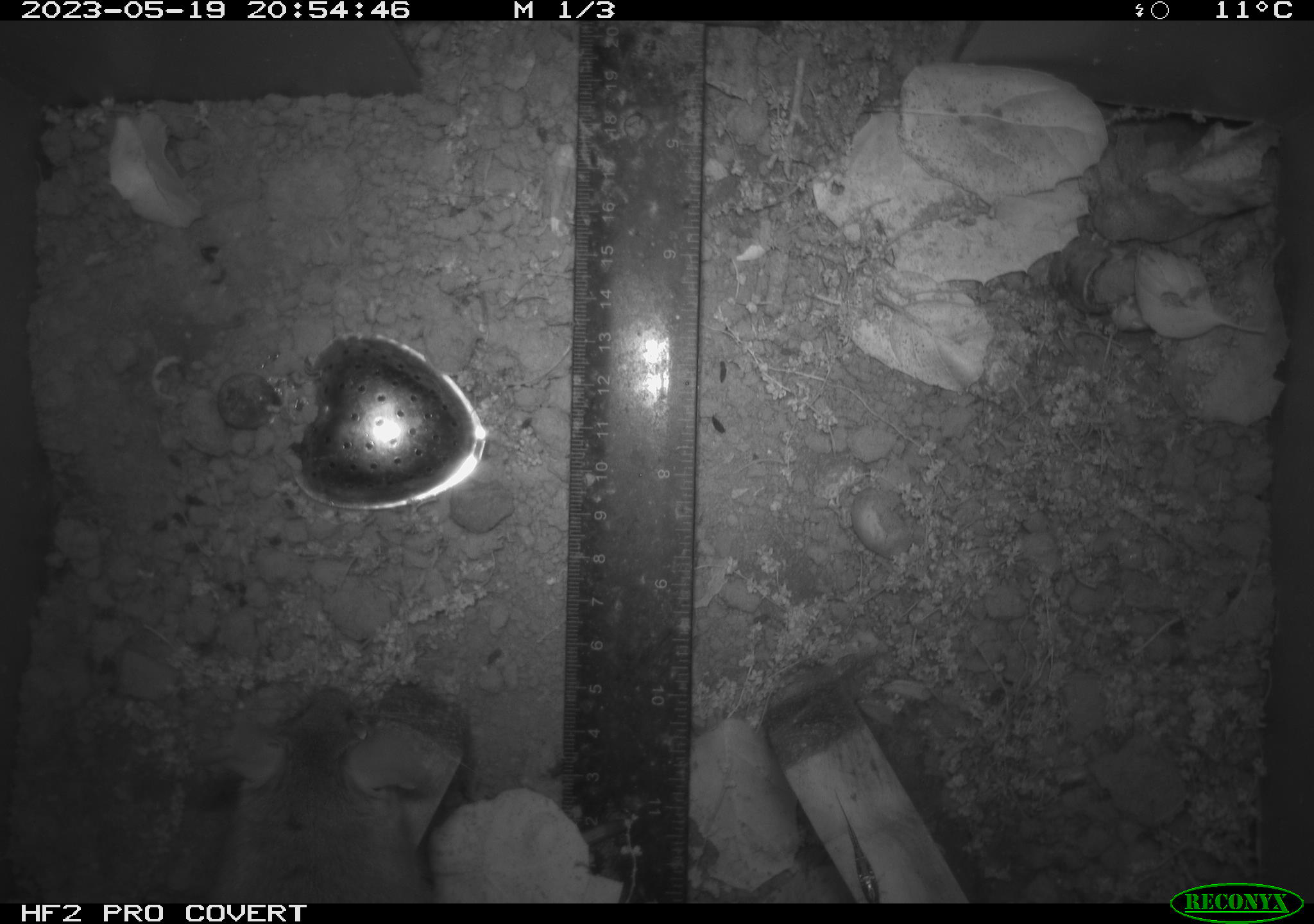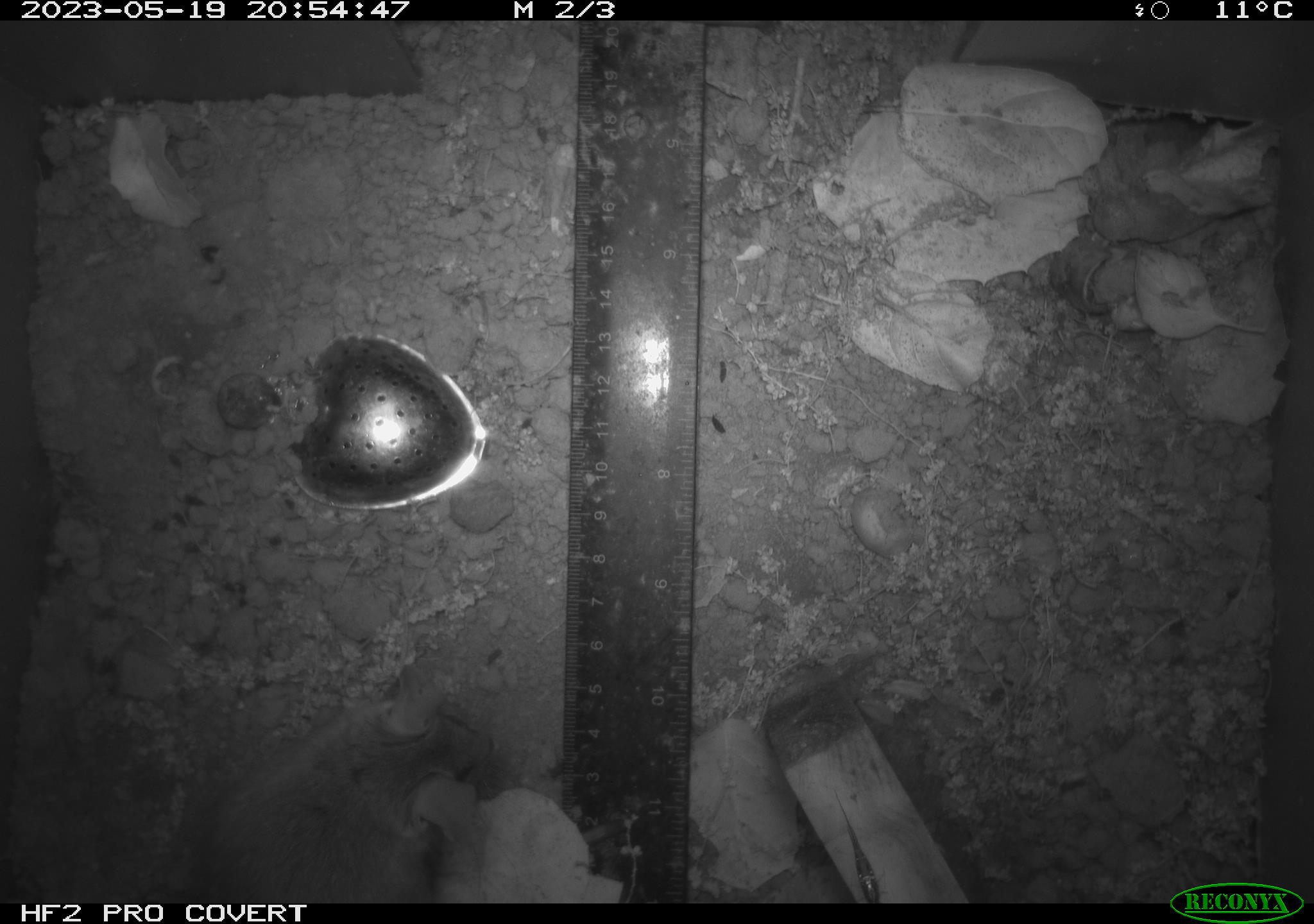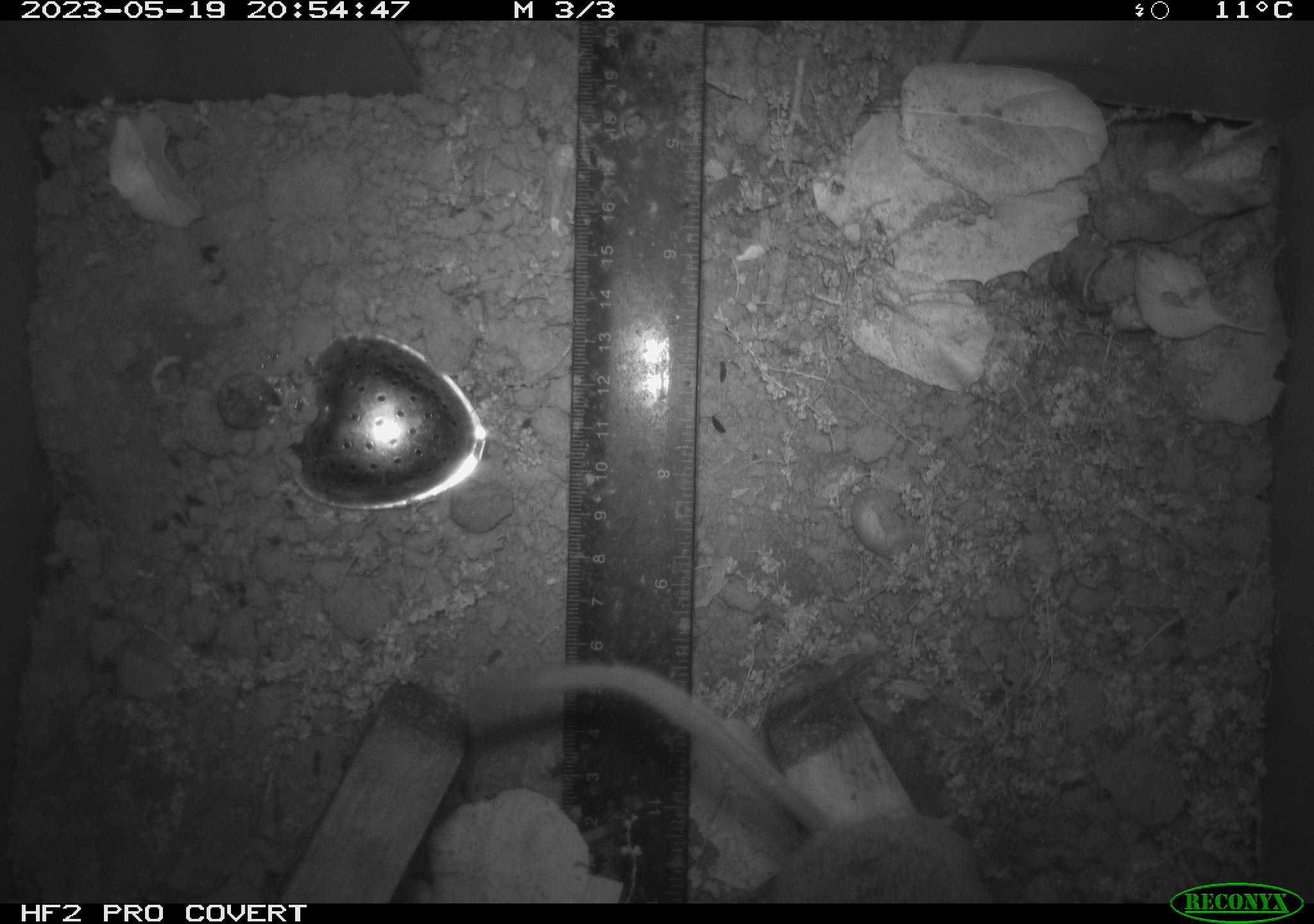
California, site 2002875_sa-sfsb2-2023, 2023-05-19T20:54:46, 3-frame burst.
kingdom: Animalia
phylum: Chordata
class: Mammalia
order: Rodentia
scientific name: Rodentia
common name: mouse species